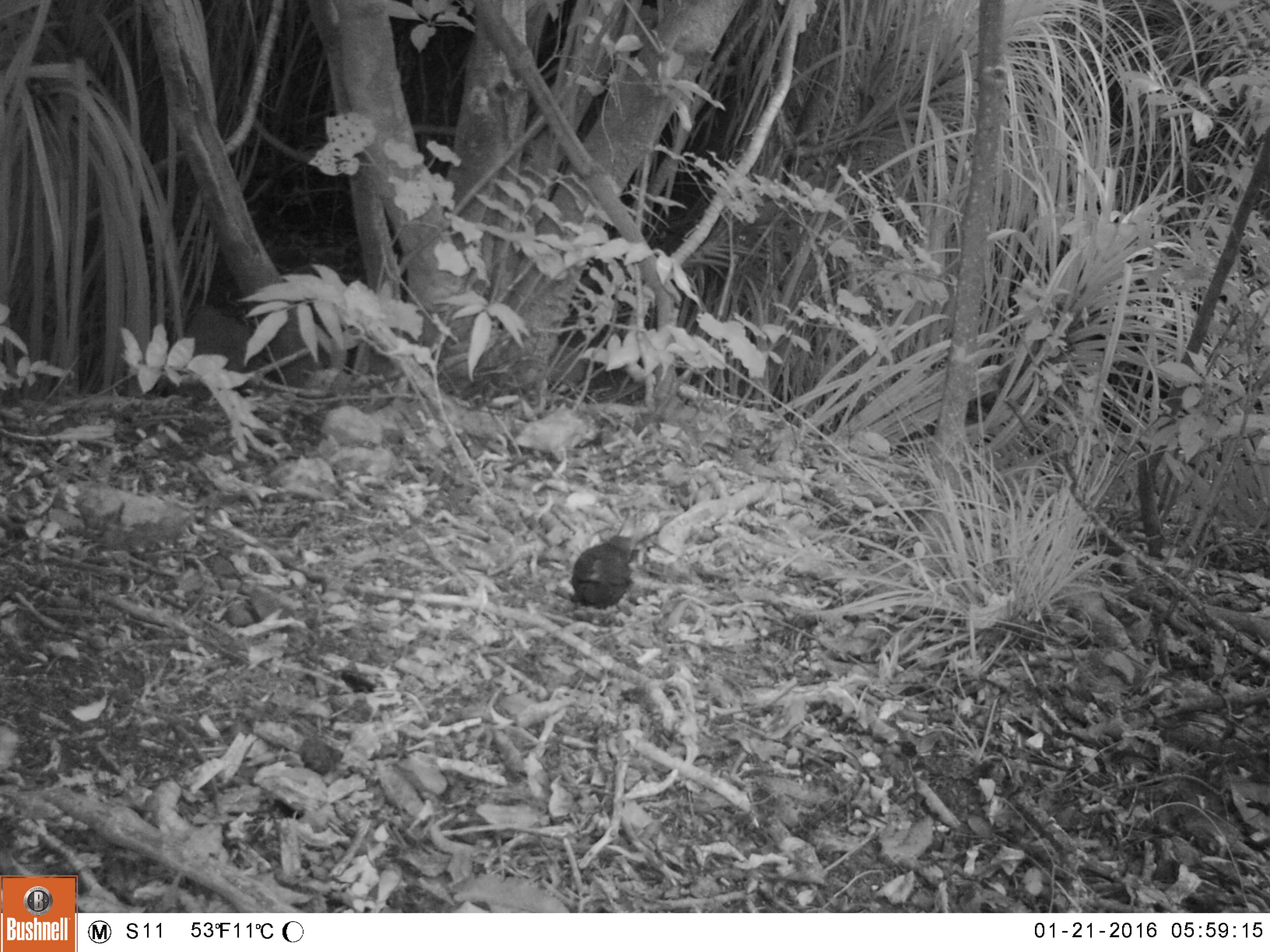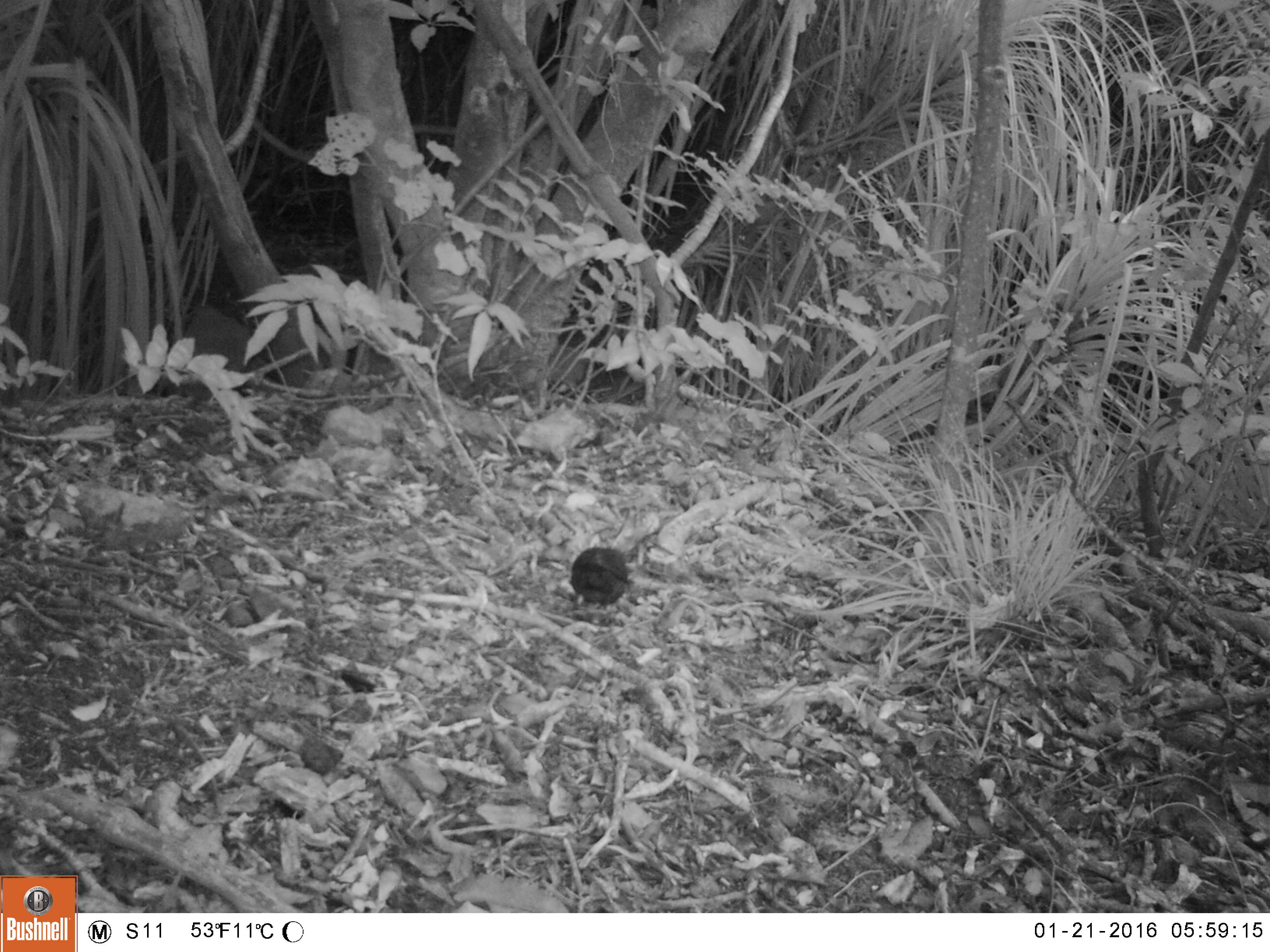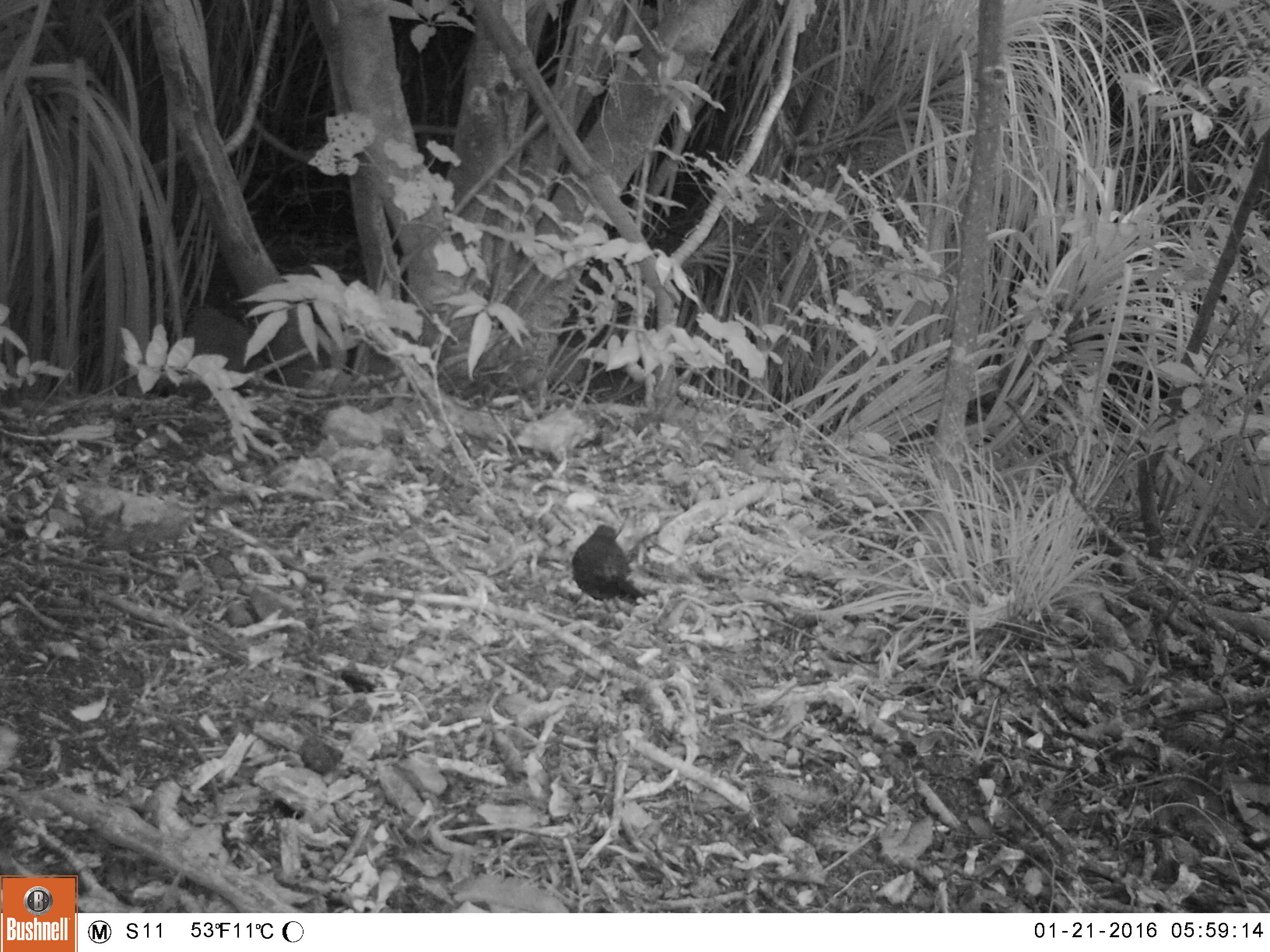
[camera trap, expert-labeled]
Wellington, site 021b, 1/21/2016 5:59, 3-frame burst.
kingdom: Animalia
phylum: Chordata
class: Aves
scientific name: Aves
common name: bird